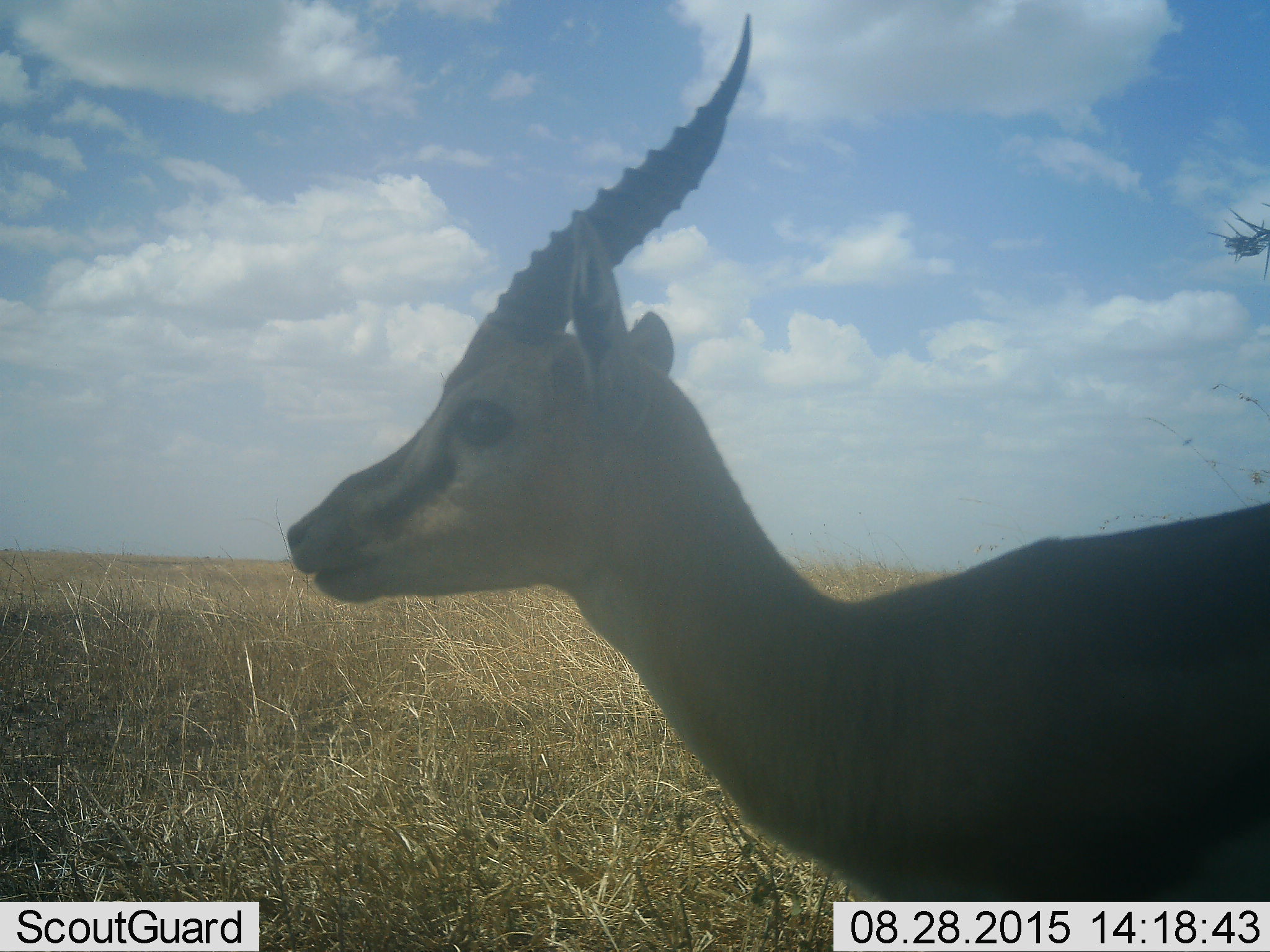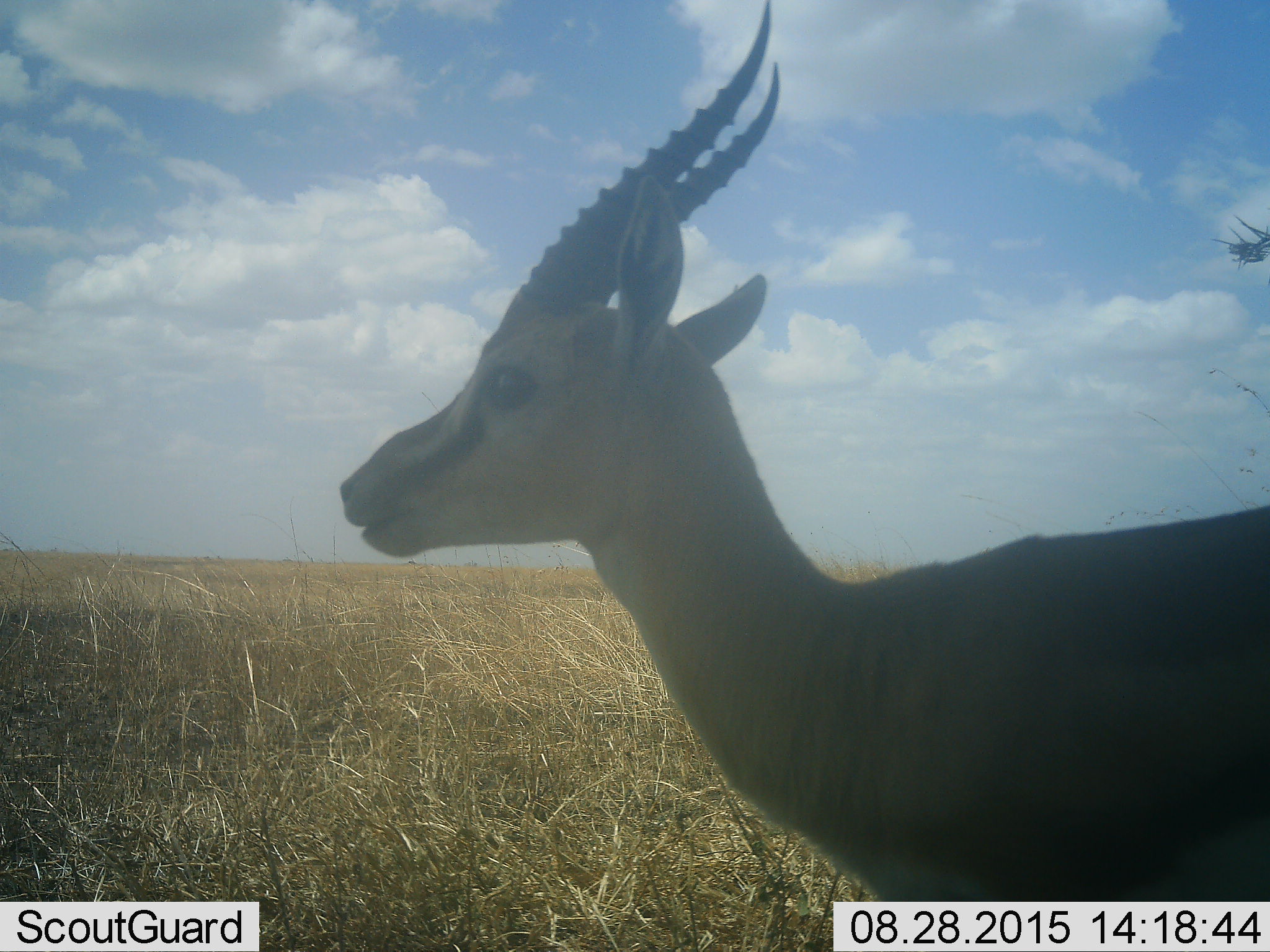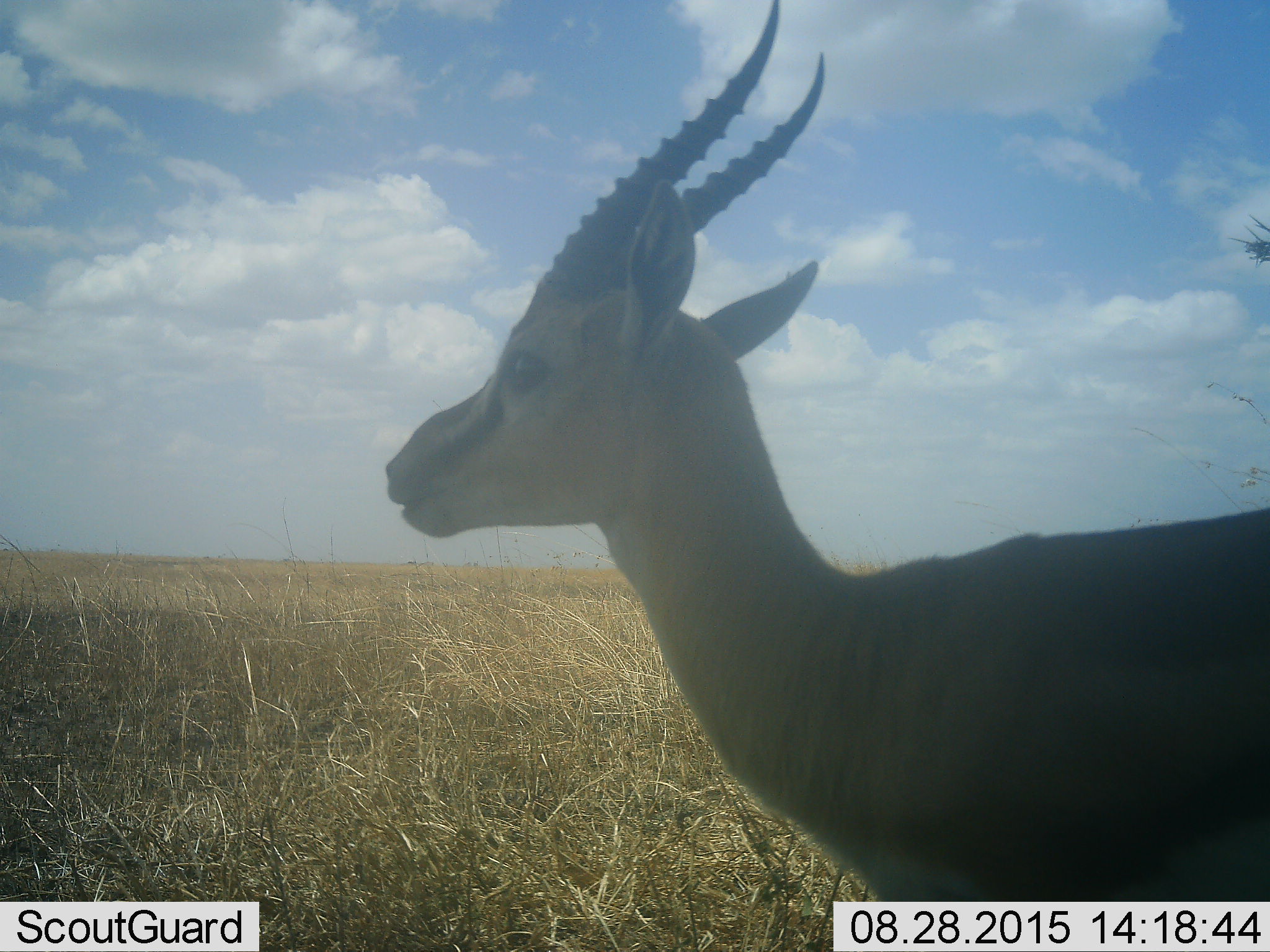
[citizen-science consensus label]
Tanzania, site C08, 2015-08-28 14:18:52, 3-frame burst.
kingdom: Animalia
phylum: Chordata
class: Mammalia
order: Artiodactyla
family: Bovidae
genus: Eudorcas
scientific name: Eudorcas thomsonii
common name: thomson's gazelle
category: gazellethomsons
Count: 1.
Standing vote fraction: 92%.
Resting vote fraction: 0%.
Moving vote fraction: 0%.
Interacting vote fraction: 0%.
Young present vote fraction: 0%.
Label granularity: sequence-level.